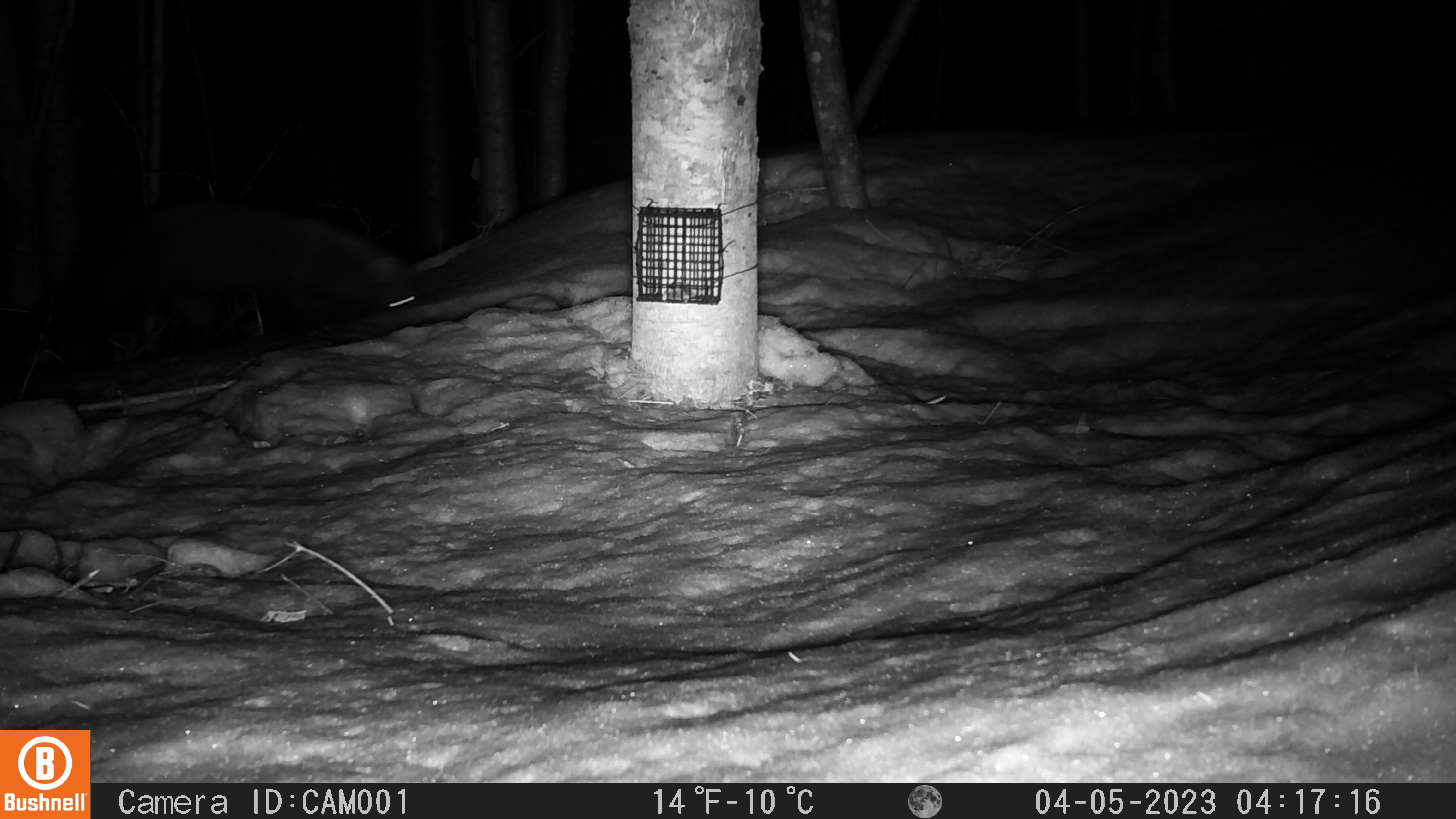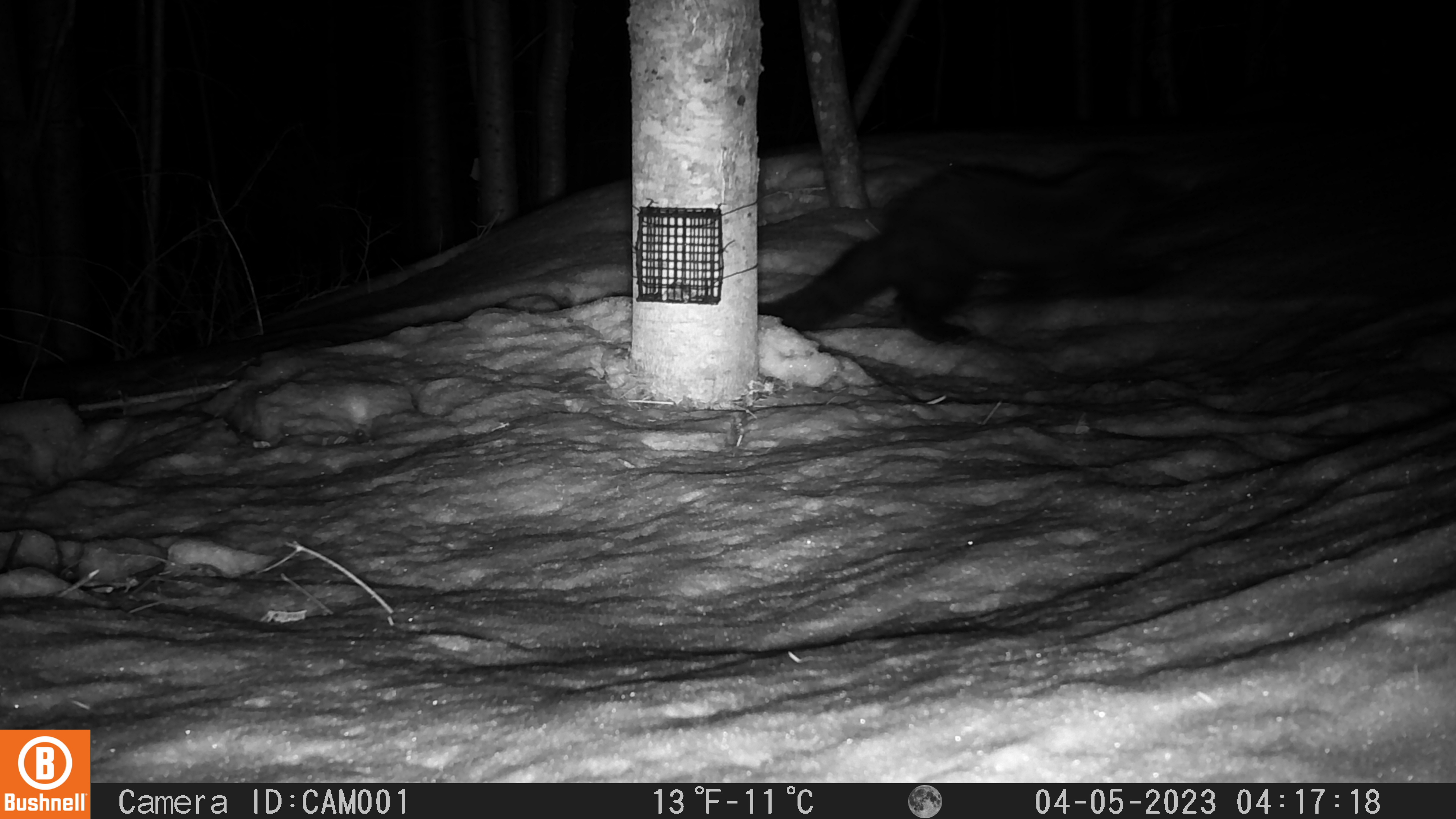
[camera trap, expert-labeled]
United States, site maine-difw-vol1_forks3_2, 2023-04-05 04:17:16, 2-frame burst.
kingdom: Animalia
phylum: Chordata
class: Mammalia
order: Carnivora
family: Mustelidae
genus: Pekania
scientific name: Pekania pennanti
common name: fisher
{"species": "fisher (Pekania pennanti)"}